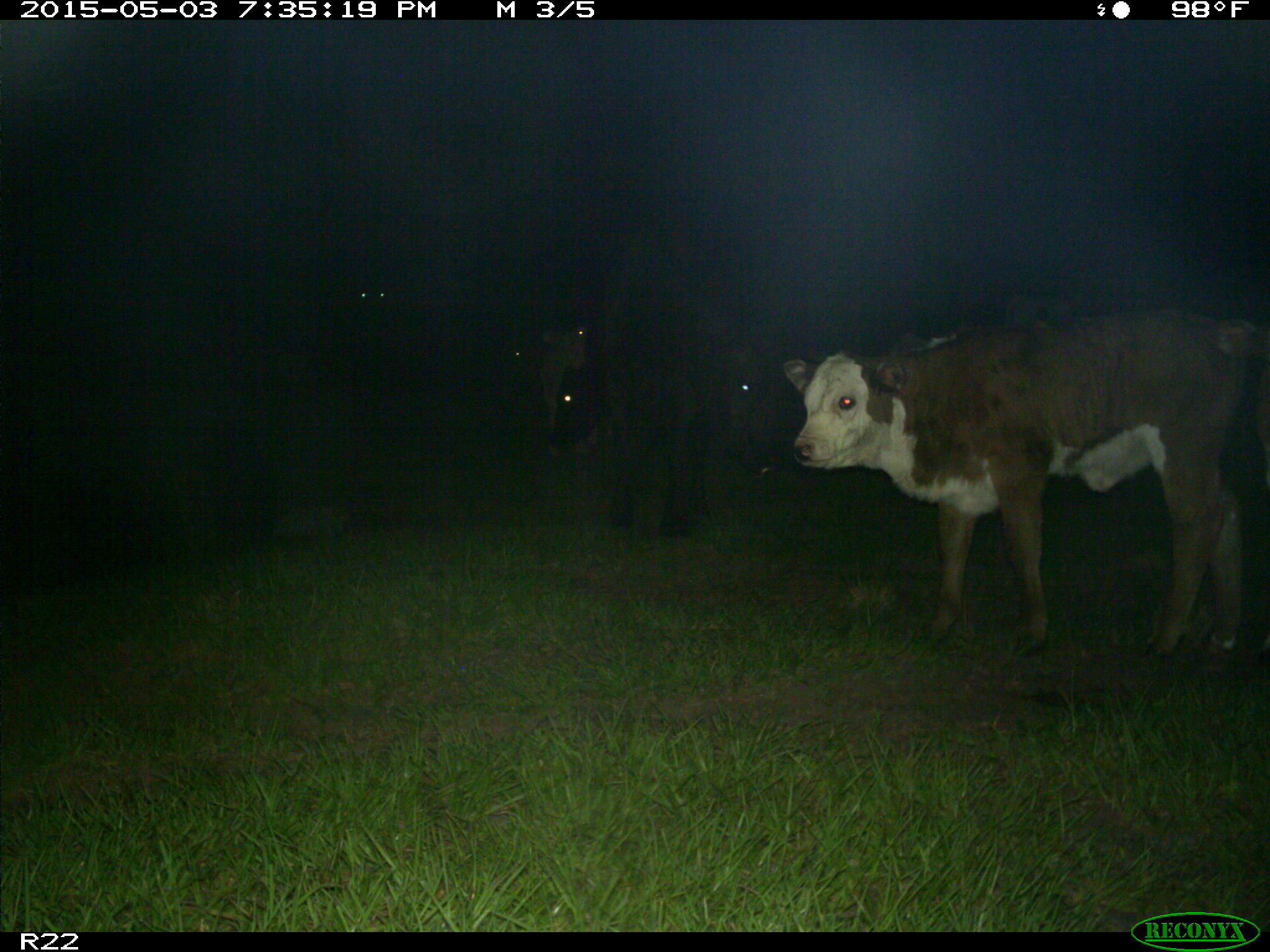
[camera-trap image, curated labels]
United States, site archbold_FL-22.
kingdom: Animalia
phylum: Chordata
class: Mammalia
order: Artiodactyla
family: Bovidae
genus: Bos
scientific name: Bos taurus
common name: domestic cow